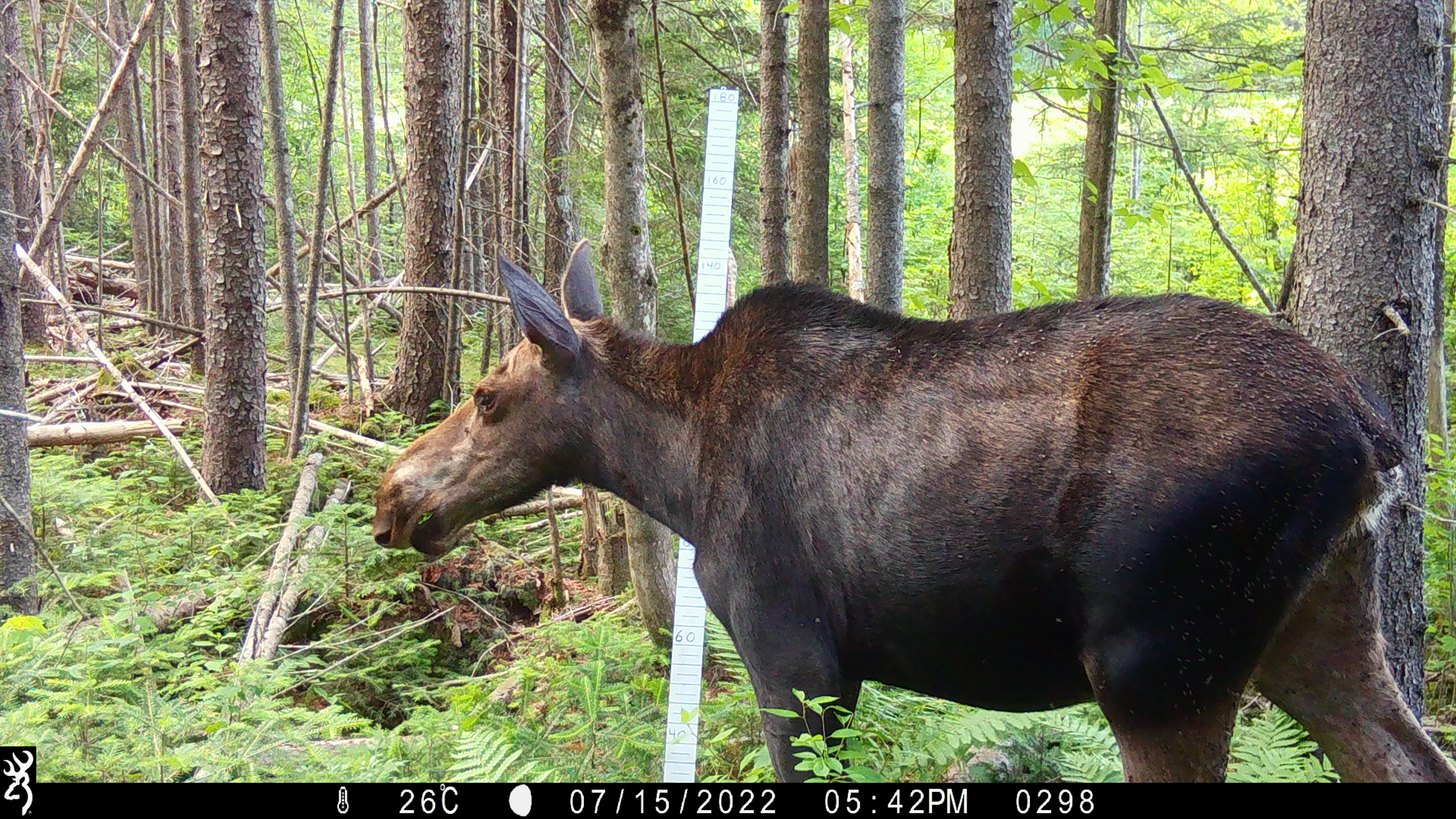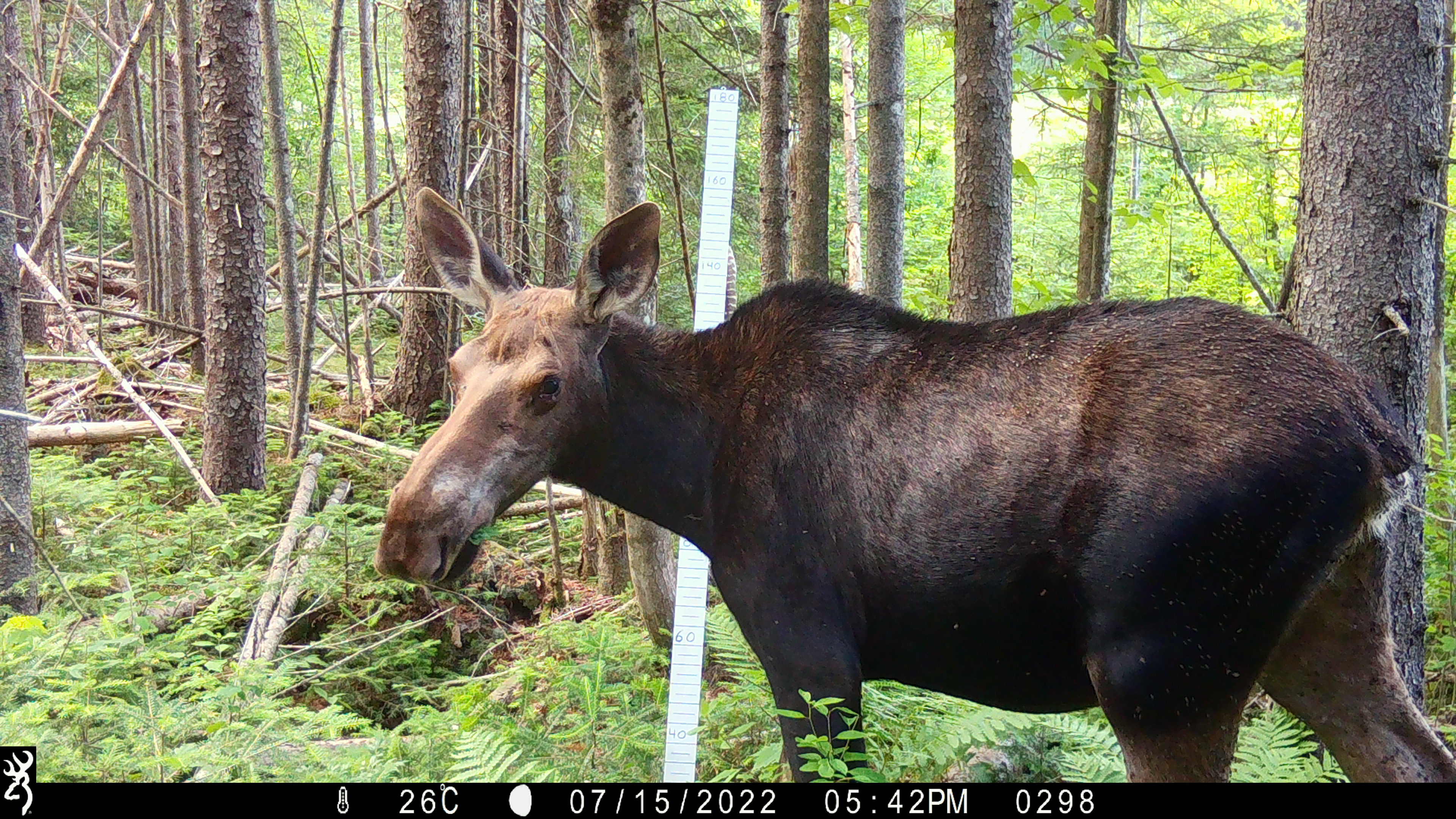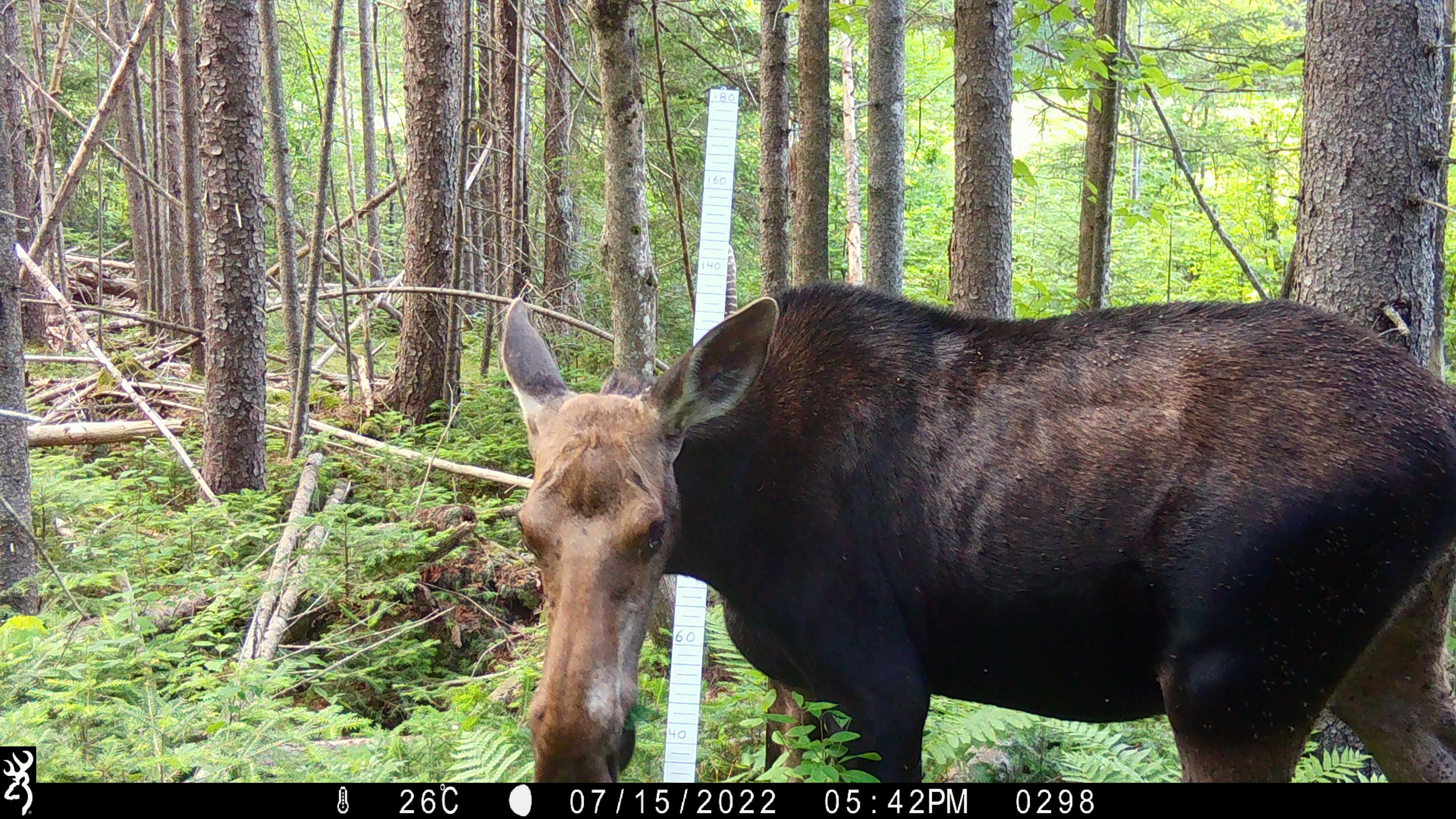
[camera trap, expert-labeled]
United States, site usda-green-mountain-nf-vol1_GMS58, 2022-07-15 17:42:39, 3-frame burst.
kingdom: Animalia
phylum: Chordata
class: Mammalia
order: Artiodactyla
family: Cervidae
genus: Alces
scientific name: Alces alces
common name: moose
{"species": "moose (Alces alces)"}